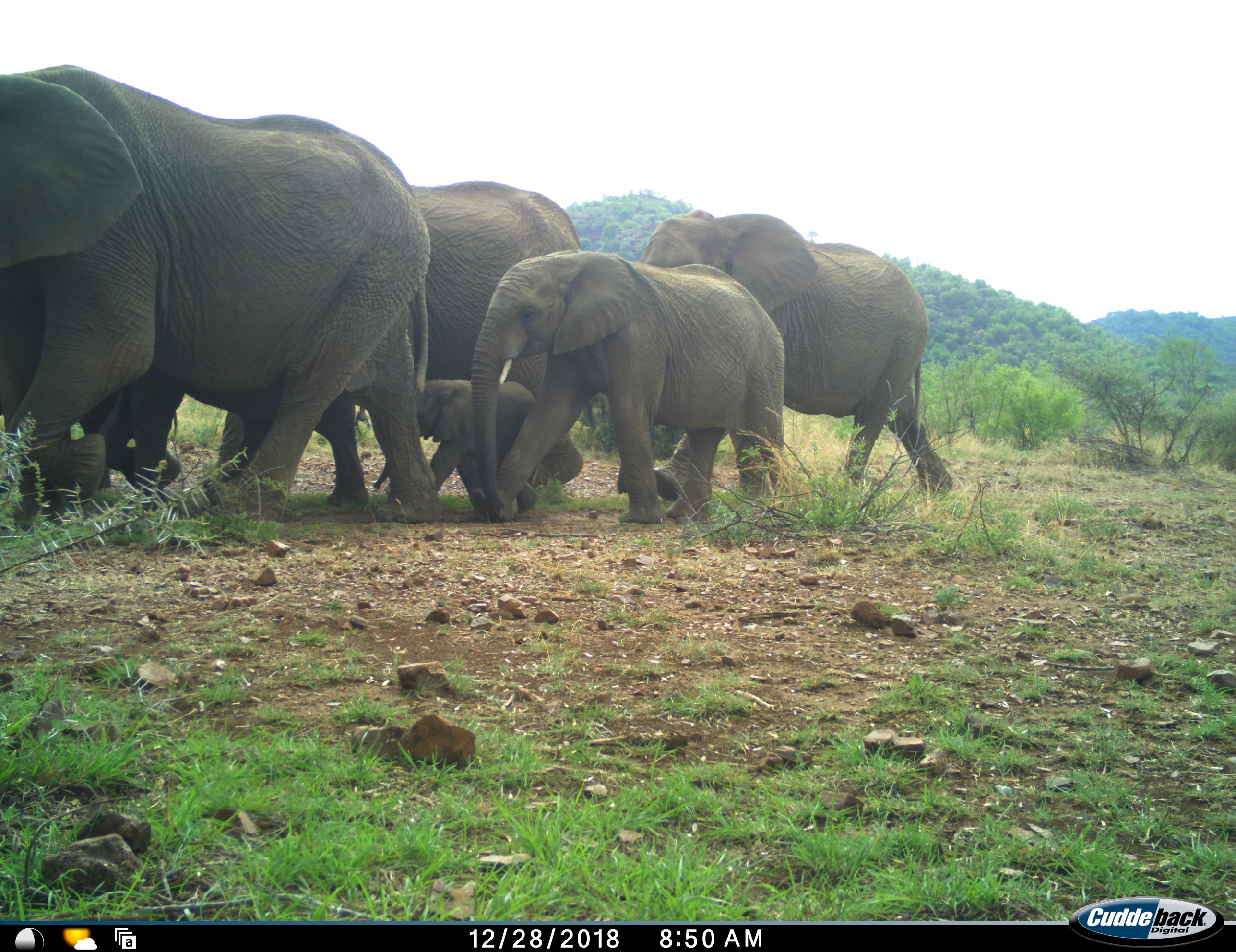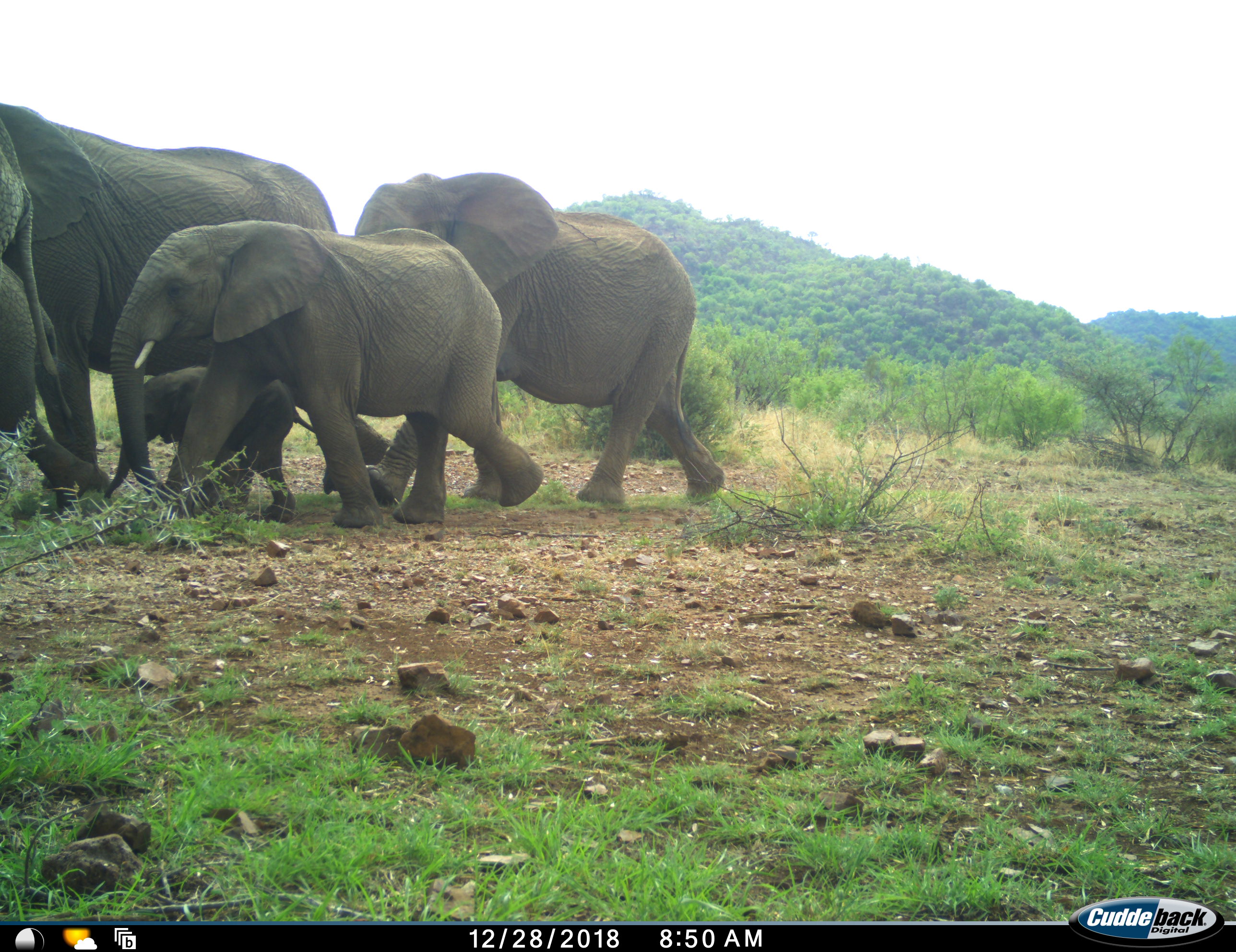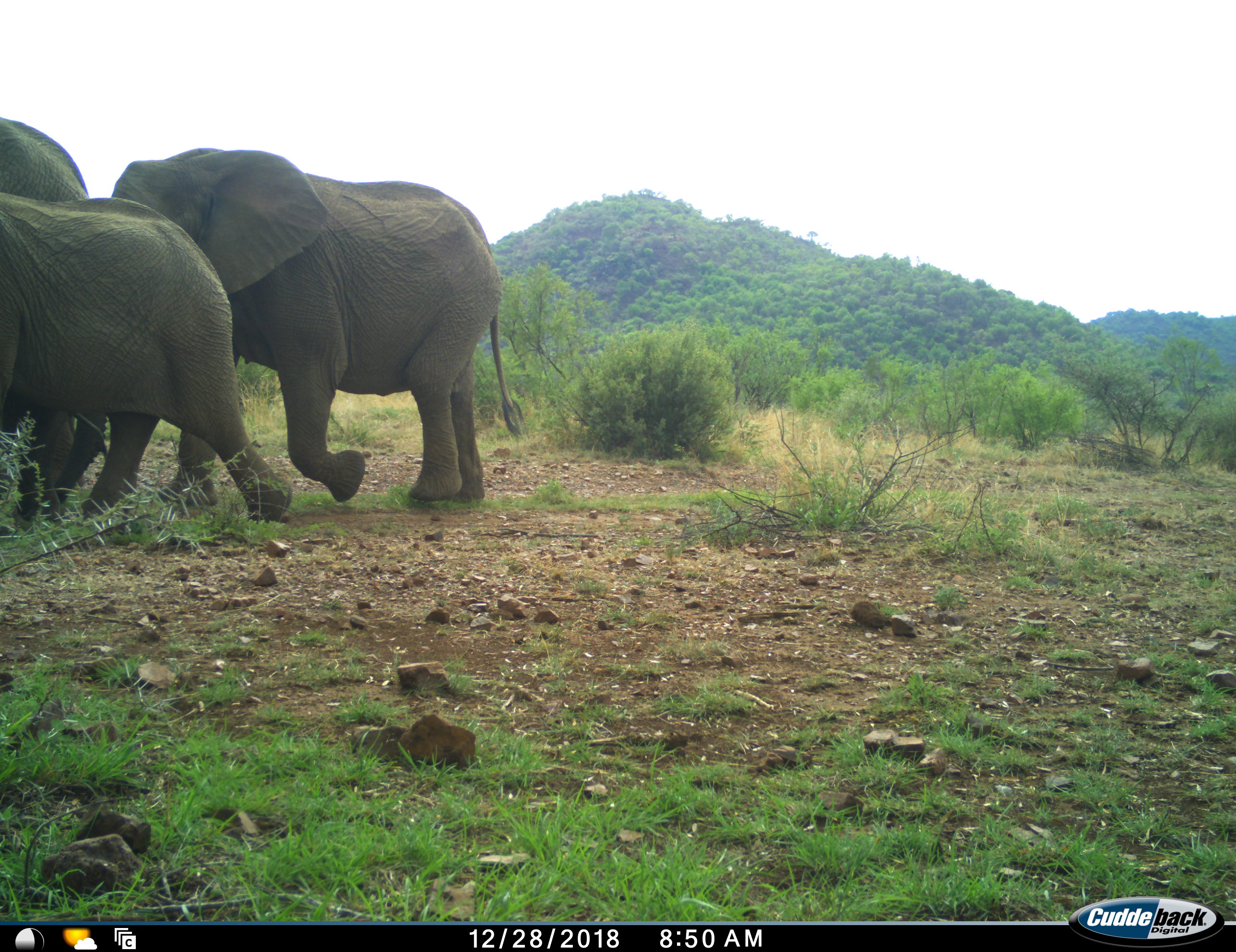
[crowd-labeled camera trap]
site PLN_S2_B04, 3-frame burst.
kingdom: Animalia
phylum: Chordata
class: Mammalia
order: Proboscidea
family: Elephantidae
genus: Loxodonta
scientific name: Loxodonta africana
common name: african bush elephant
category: elephant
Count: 6.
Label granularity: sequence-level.